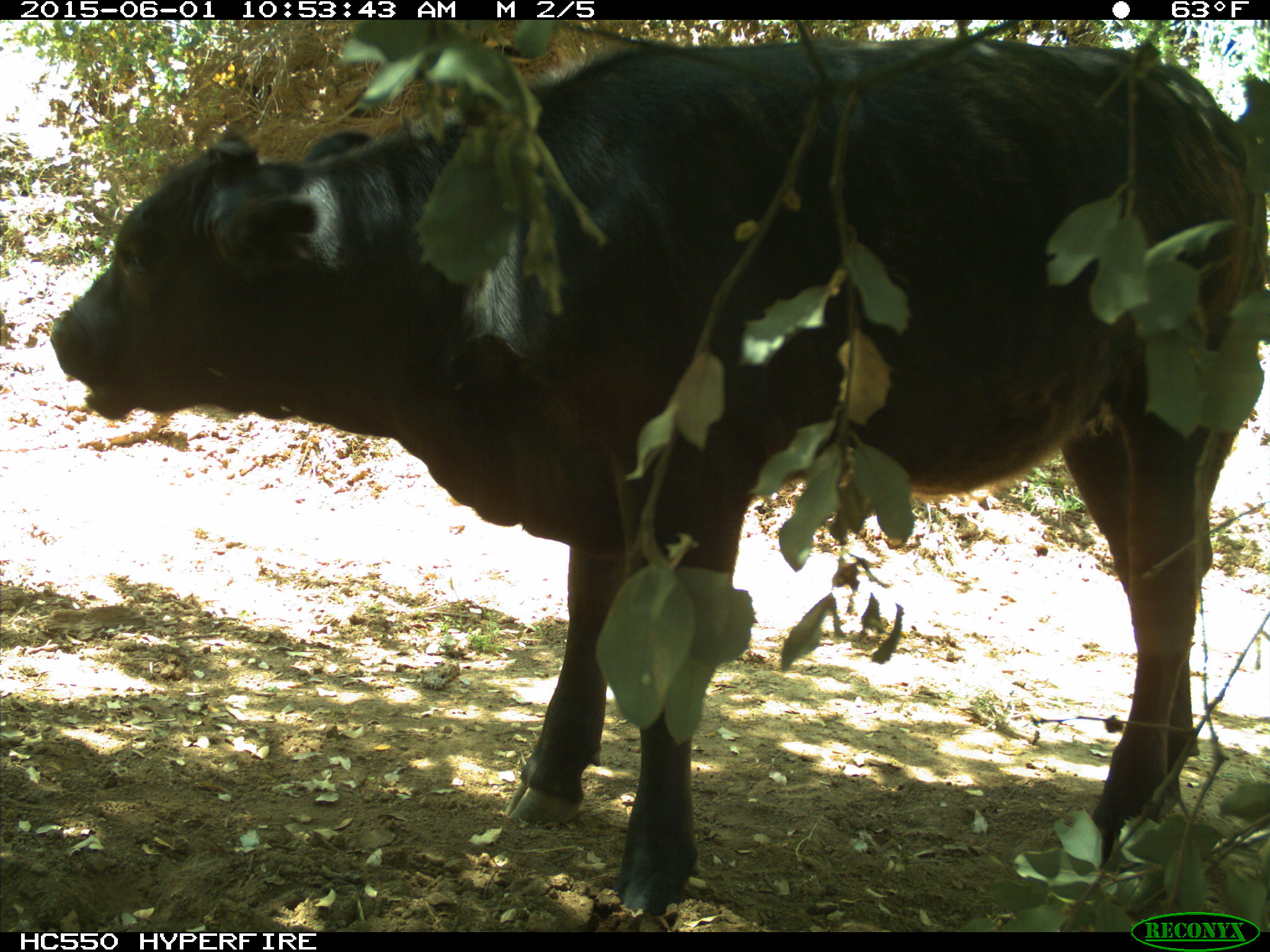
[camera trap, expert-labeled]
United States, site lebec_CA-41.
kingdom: Animalia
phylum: Chordata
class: Mammalia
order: Artiodactyla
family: Bovidae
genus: Bos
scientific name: Bos taurus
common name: domestic cow